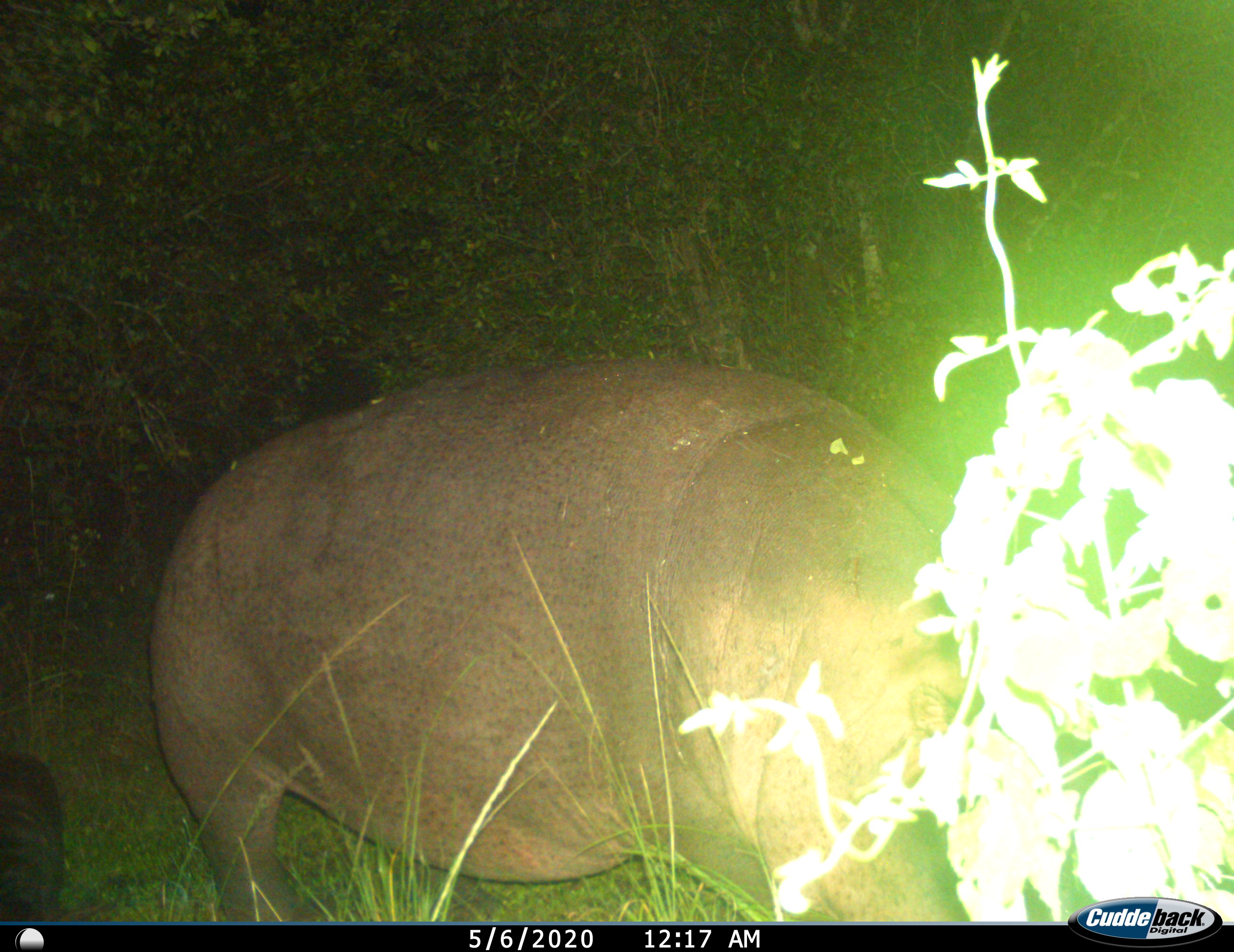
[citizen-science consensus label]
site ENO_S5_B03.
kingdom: Animalia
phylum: Chordata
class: Mammalia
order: Artiodactyla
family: Hippopotamidae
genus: Hippopotamus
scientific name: Hippopotamus amphibius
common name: hippopotamus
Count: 1.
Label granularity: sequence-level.